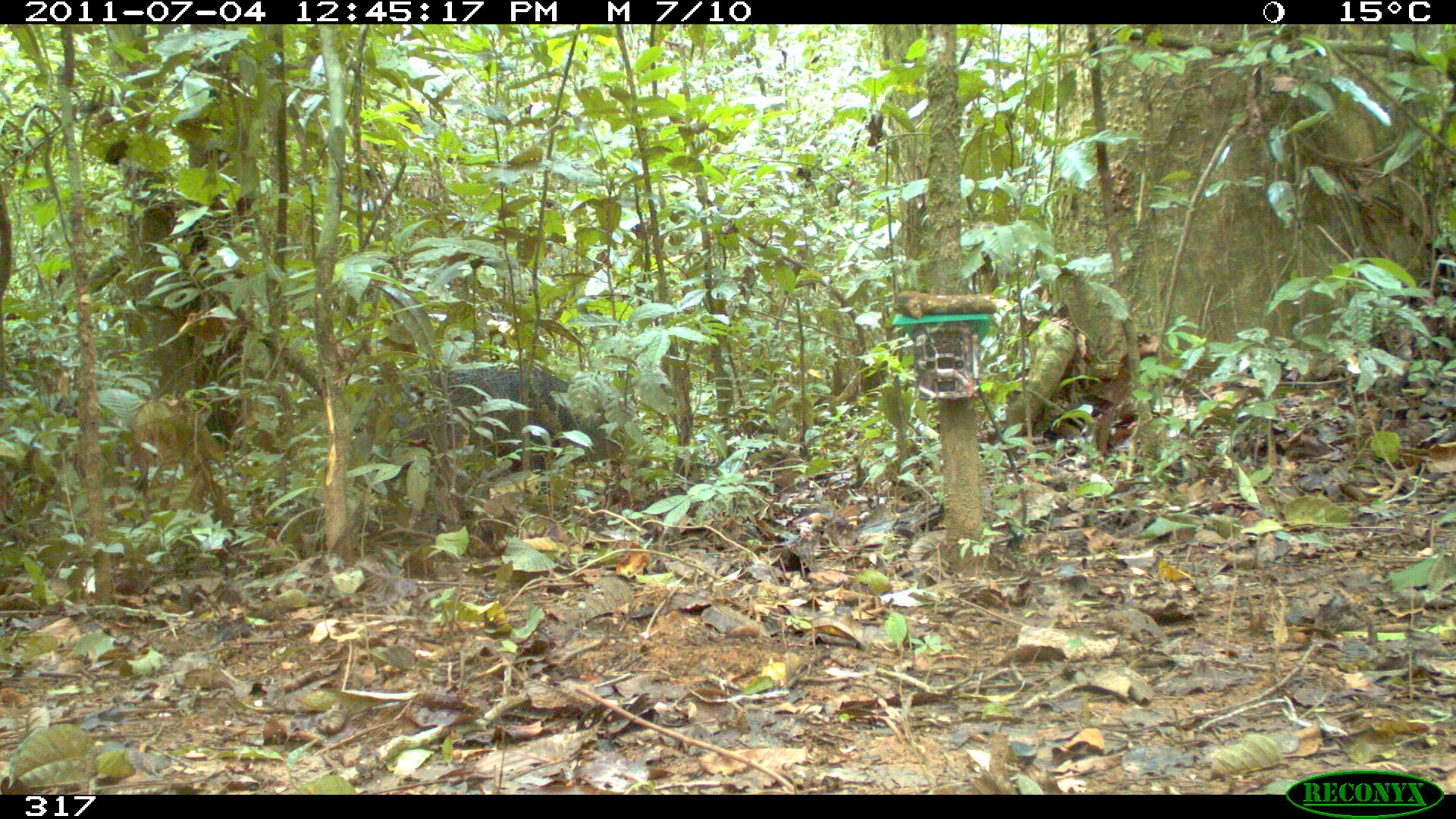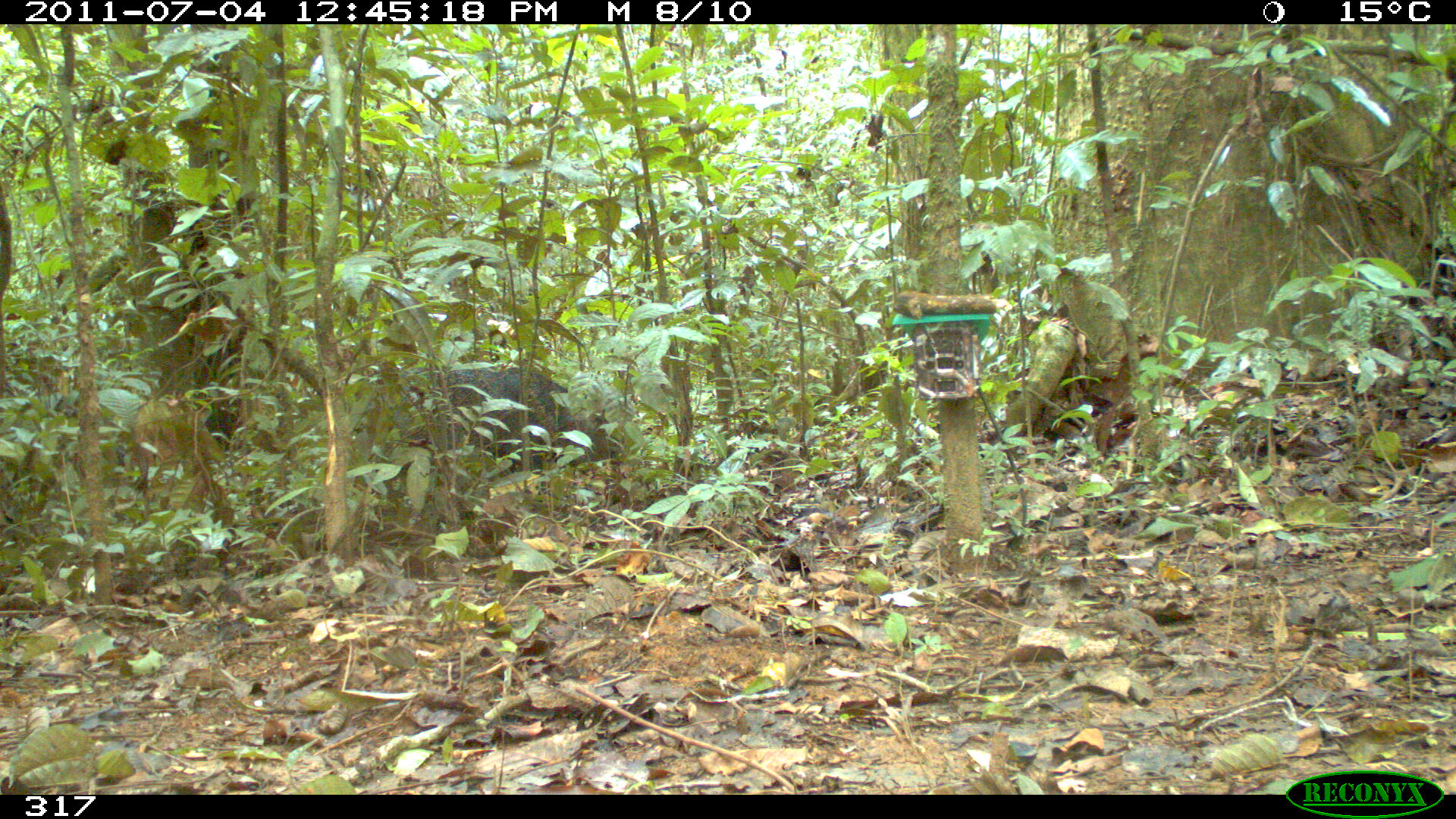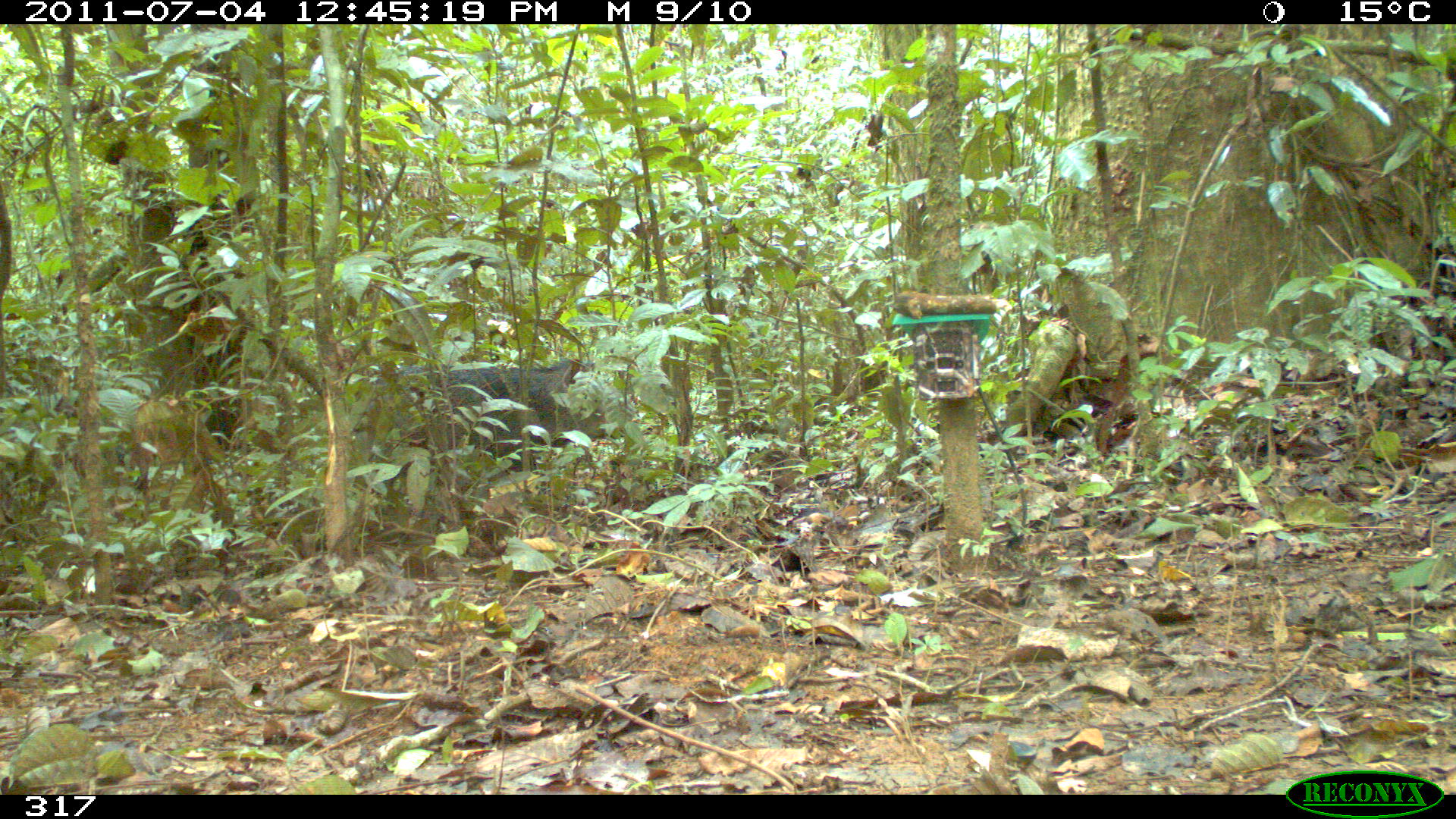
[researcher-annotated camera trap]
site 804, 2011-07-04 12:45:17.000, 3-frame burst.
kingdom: Animalia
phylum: Chordata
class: Mammalia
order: Artiodactyla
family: Tayassuidae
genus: Pecari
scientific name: Pecari tajacu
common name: collared peccary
Pecari tajacu (collared peccary).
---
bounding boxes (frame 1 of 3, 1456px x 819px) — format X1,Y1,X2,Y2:
pecari tajacu: 393,367,641,476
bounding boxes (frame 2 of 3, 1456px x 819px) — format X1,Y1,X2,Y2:
pecari tajacu: 390,363,612,469